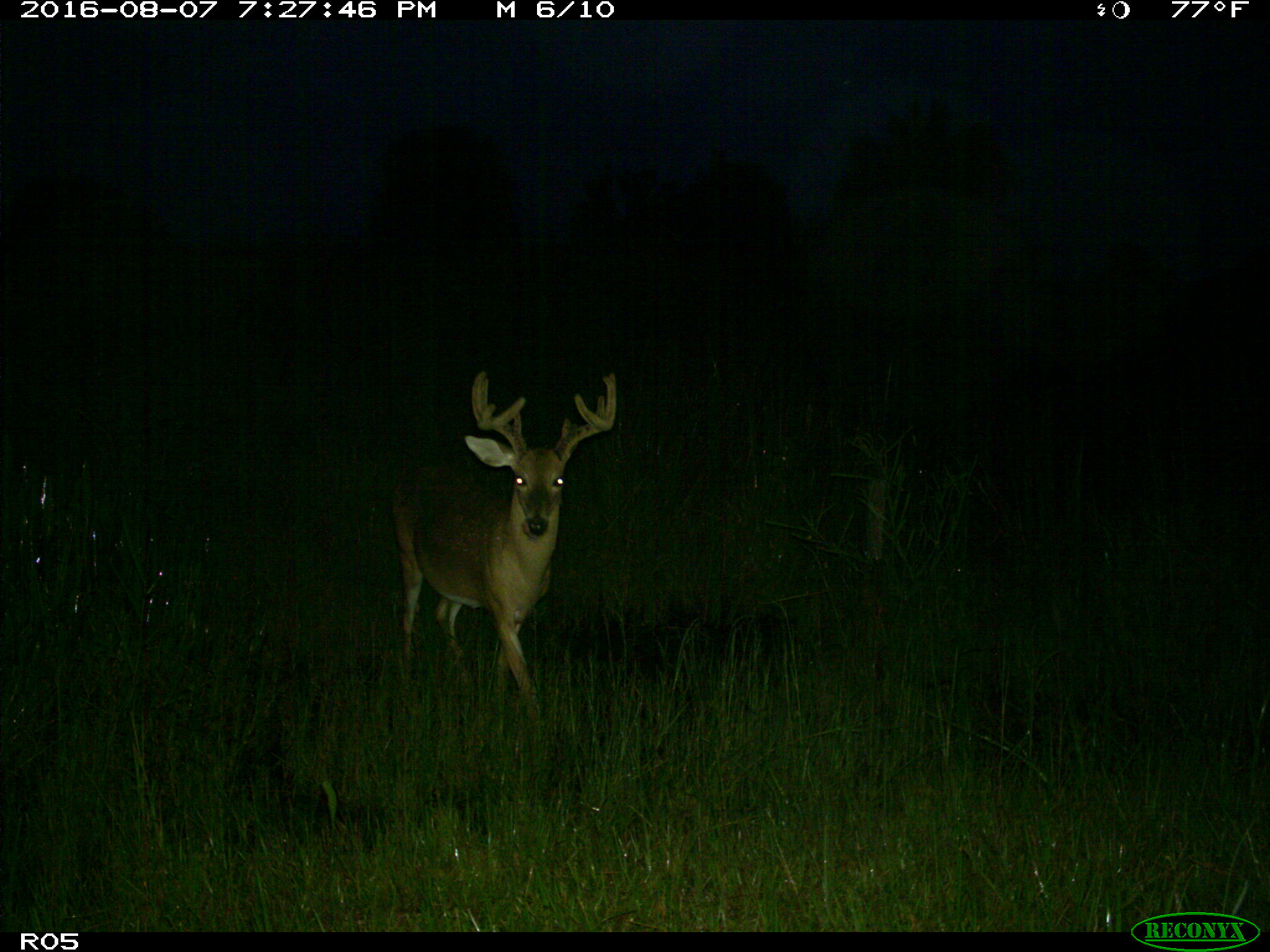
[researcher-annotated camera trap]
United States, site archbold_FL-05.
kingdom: Animalia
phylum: Chordata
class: Mammalia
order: Artiodactyla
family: Cervidae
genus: Odocoileus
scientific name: Odocoileus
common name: deer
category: unidentified deer